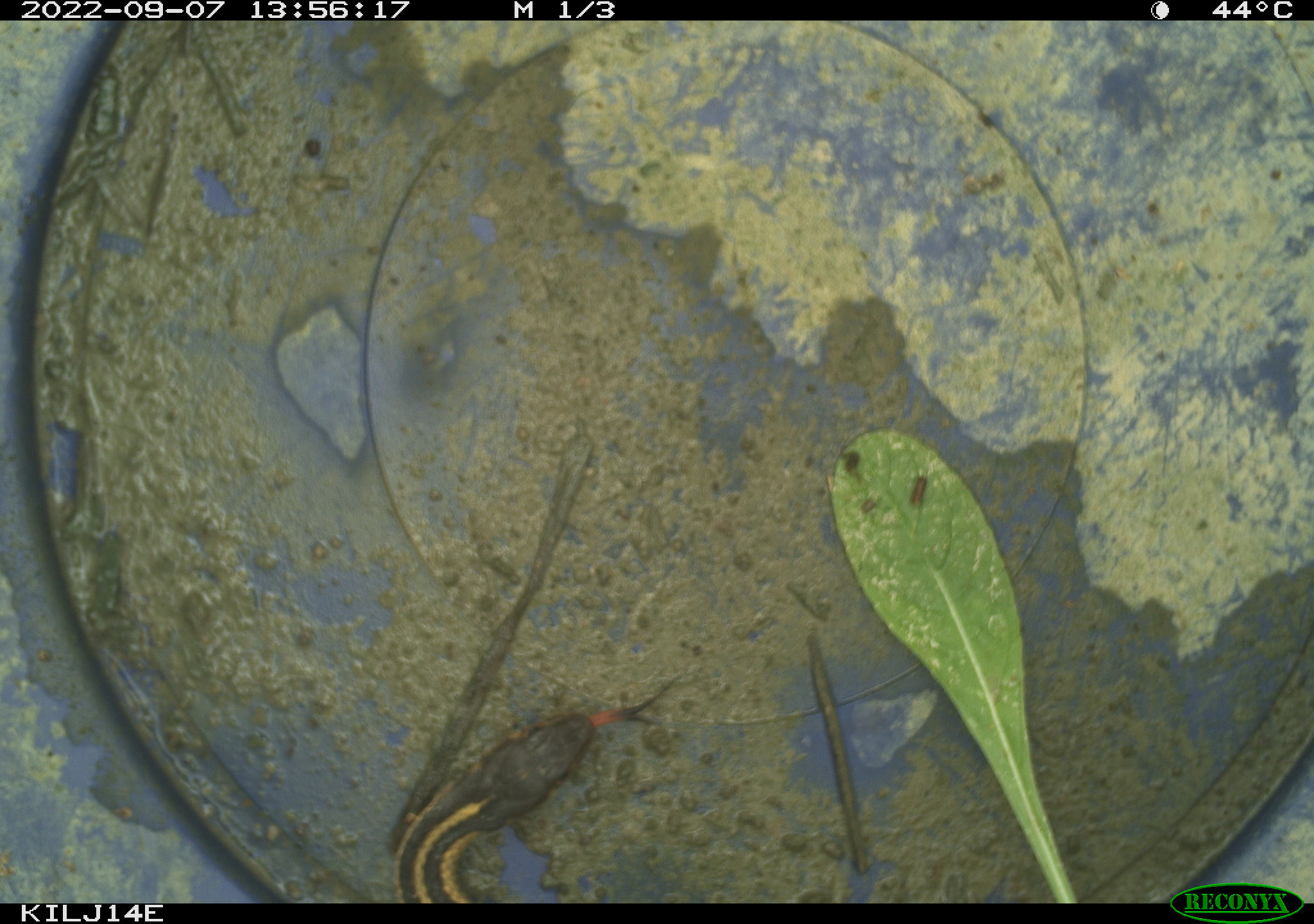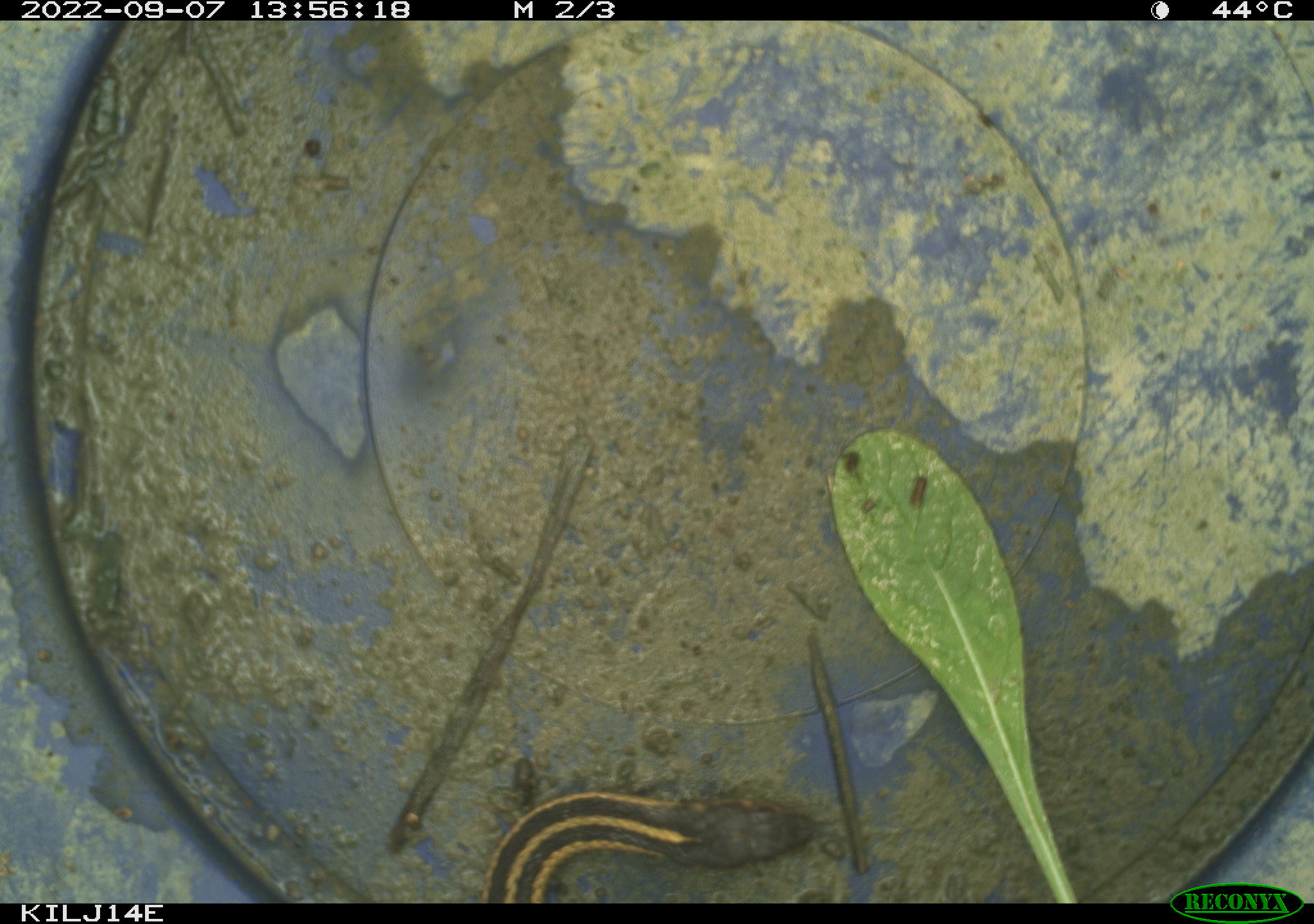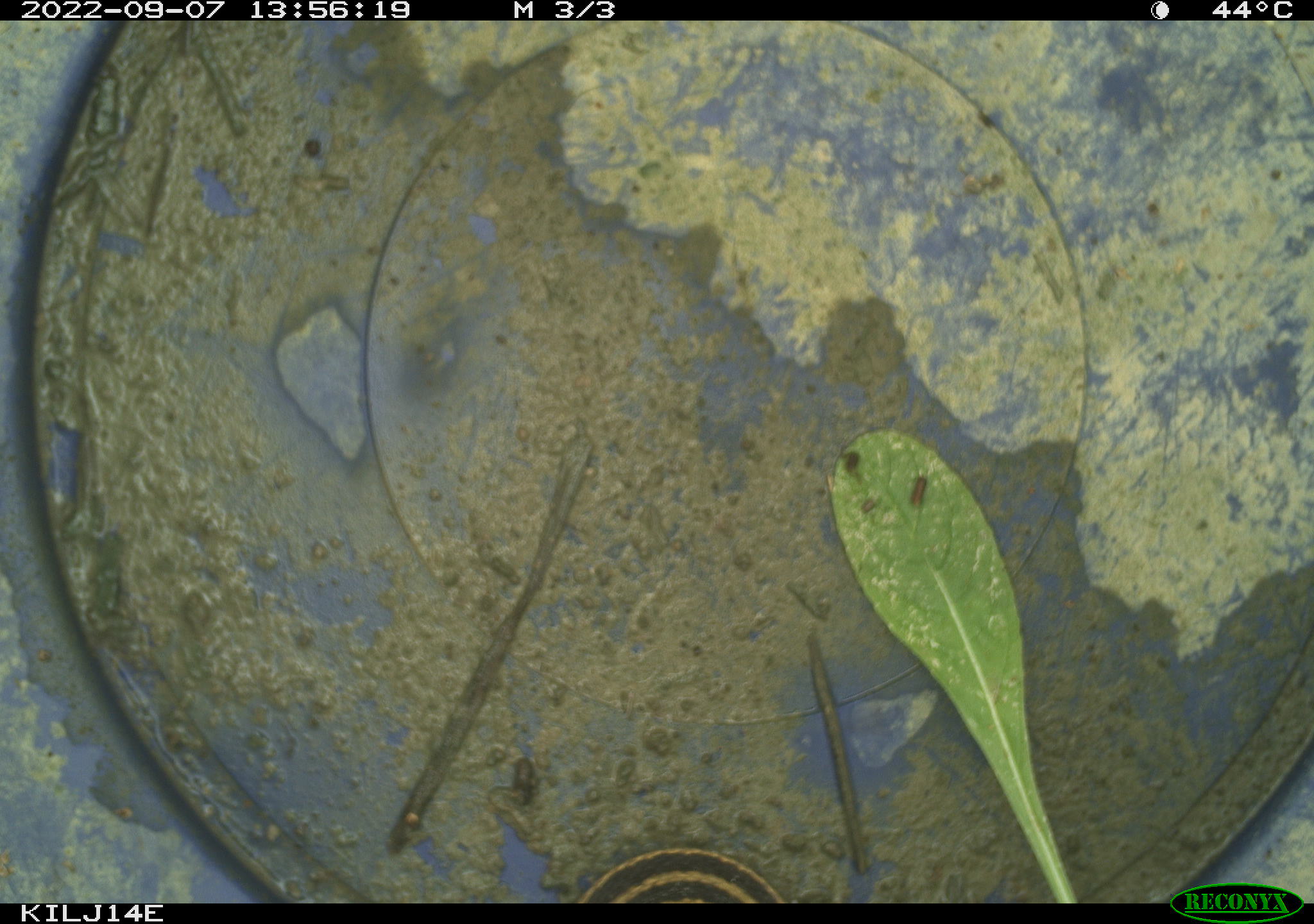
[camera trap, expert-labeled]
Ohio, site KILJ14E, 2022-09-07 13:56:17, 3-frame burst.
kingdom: Animalia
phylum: Chordata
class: Reptilia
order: Squamata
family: Colubridae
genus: Thamnophis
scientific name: Thamnophis sirtalis sirtalis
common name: eastern gartersnake